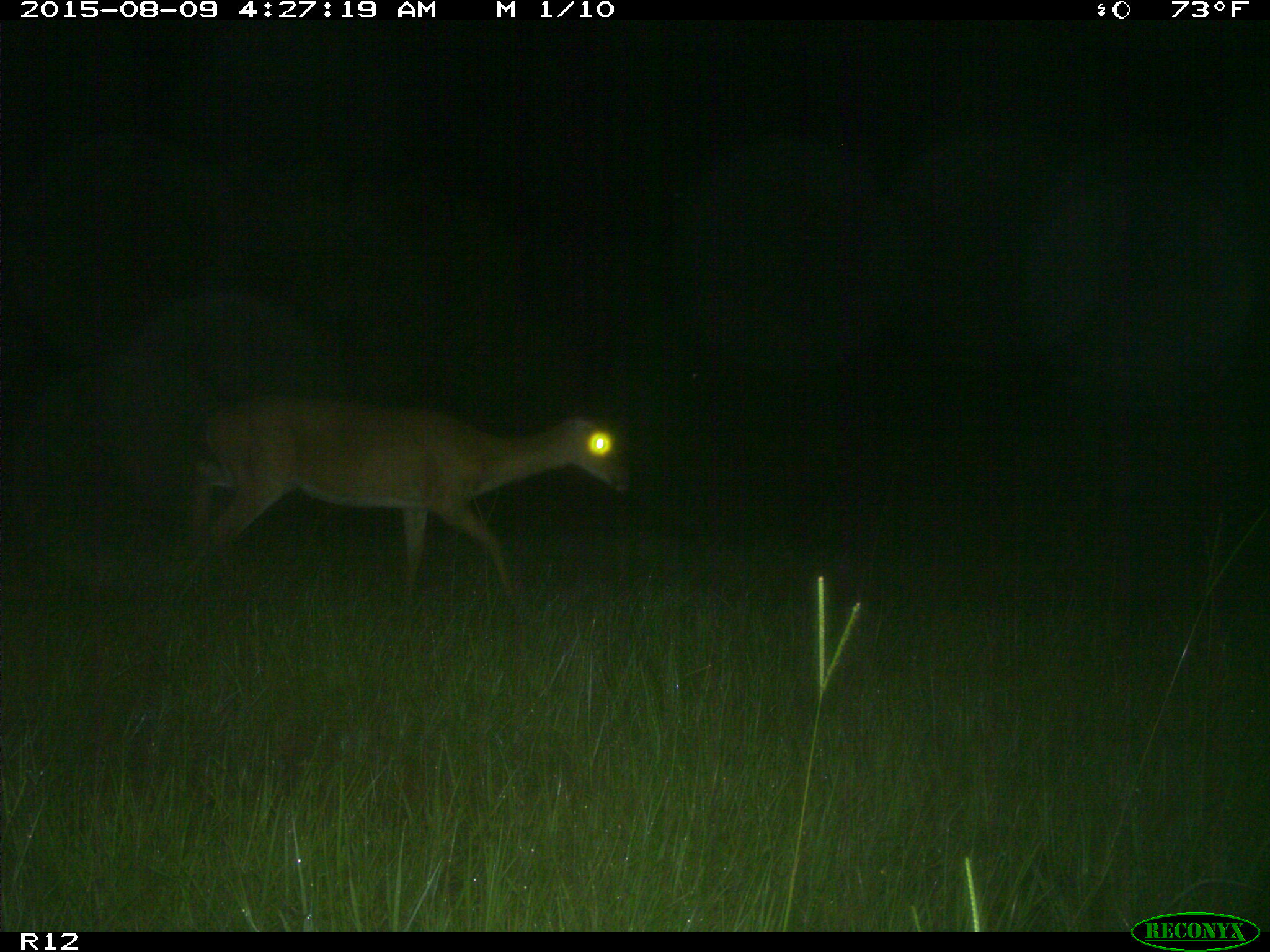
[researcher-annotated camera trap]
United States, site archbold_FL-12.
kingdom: Animalia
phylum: Chordata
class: Mammalia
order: Artiodactyla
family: Cervidae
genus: Odocoileus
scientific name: Odocoileus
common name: deer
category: unidentified deer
Unidentified deer (deer) (Odocoileus).